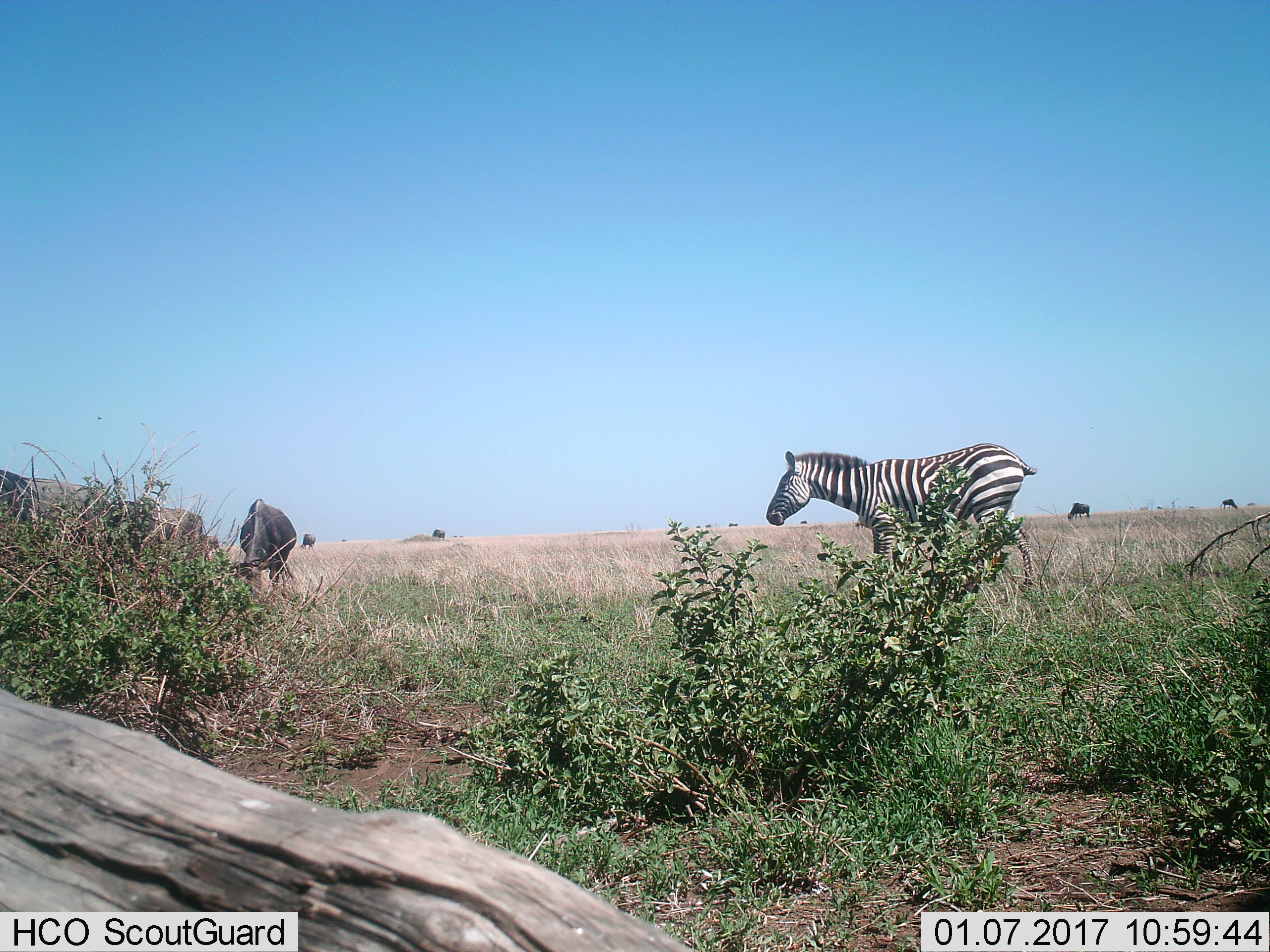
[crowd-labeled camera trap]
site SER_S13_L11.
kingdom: Animalia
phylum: Chordata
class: Mammalia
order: Artiodactyla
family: Bovidae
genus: Connochaetes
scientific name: Connochaetes taurinus taurinus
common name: blue wildebeest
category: wildebeestblue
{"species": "wildebeestblue (blue wildebeest) (Connochaetes taurinus taurinus)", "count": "8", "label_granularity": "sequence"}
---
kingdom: Animalia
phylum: Chordata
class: Mammalia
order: Perissodactyla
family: Equidae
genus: Equus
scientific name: Equus quagga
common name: plains zebra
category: zebraplains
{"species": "zebraplains (plains zebra) (Equus quagga)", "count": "1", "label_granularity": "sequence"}